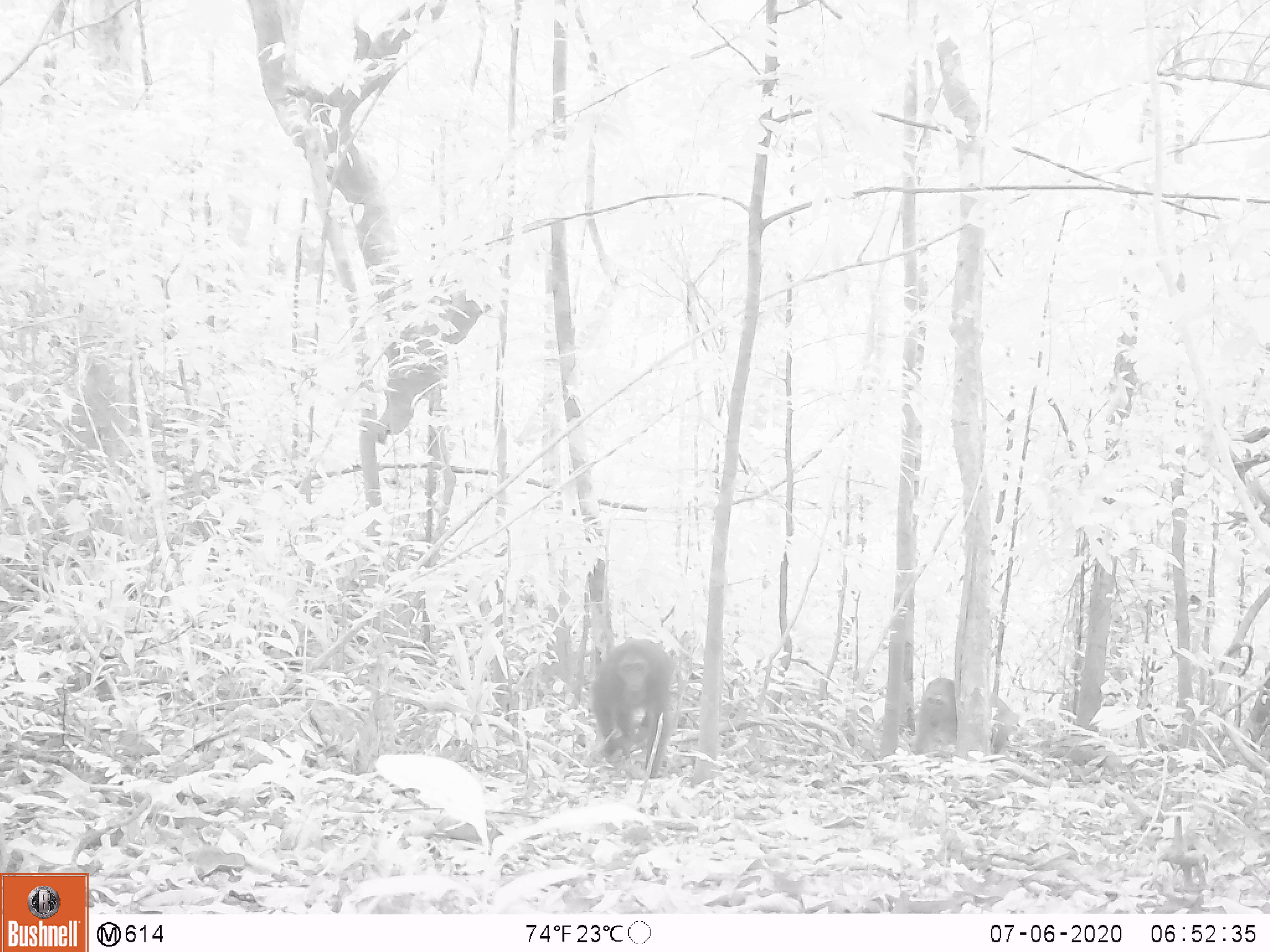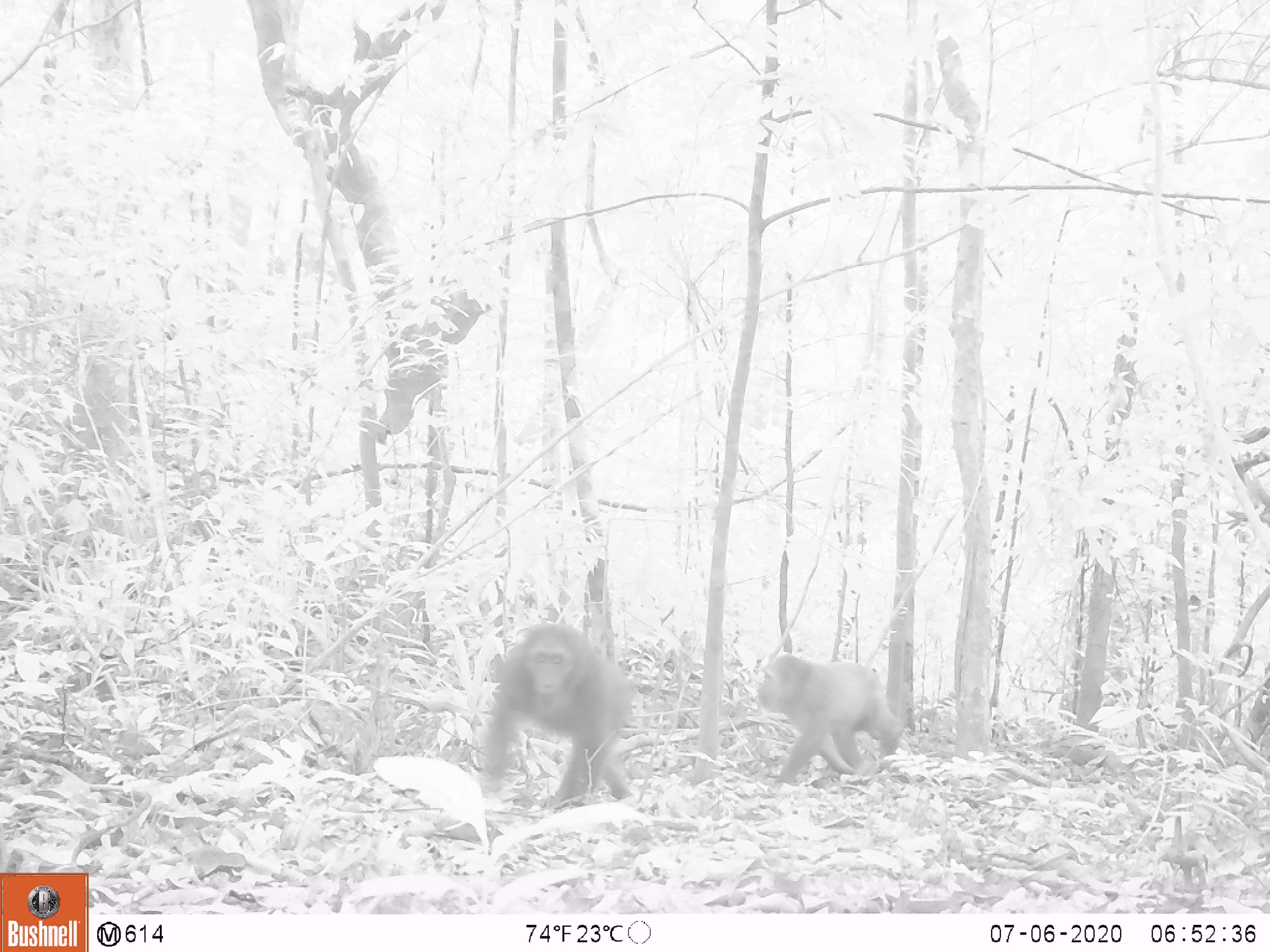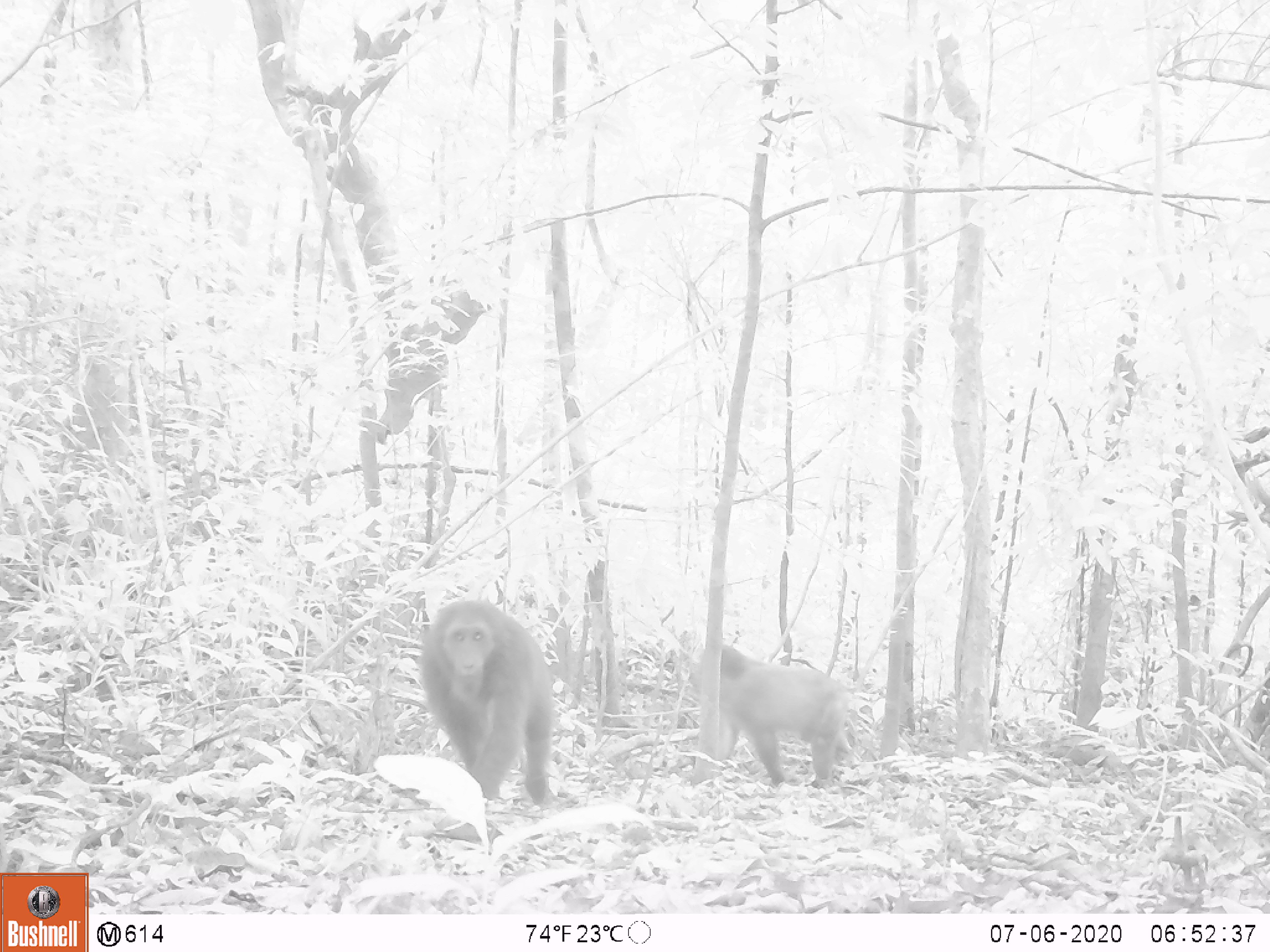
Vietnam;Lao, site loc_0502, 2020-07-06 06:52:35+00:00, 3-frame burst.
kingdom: Animalia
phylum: Chordata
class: Mammalia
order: Primates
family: Cercopithecidae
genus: Macaca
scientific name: Macaca arctoides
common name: stump-tailed macaque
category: stump tailed macaque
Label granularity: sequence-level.